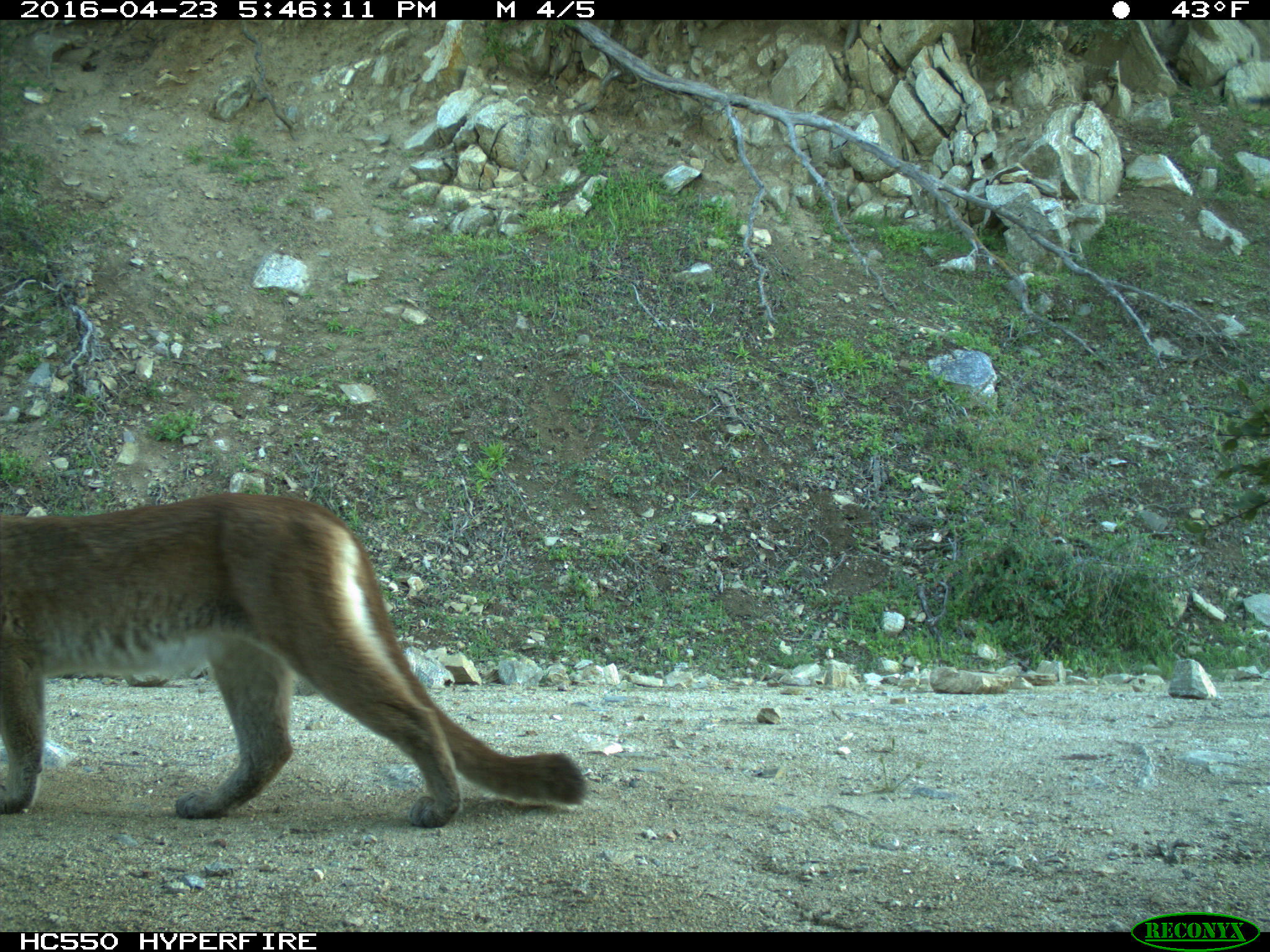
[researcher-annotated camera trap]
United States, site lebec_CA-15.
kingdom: Animalia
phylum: Chordata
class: Mammalia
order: Carnivora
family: Felidae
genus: Puma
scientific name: Puma concolor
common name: mountain lion